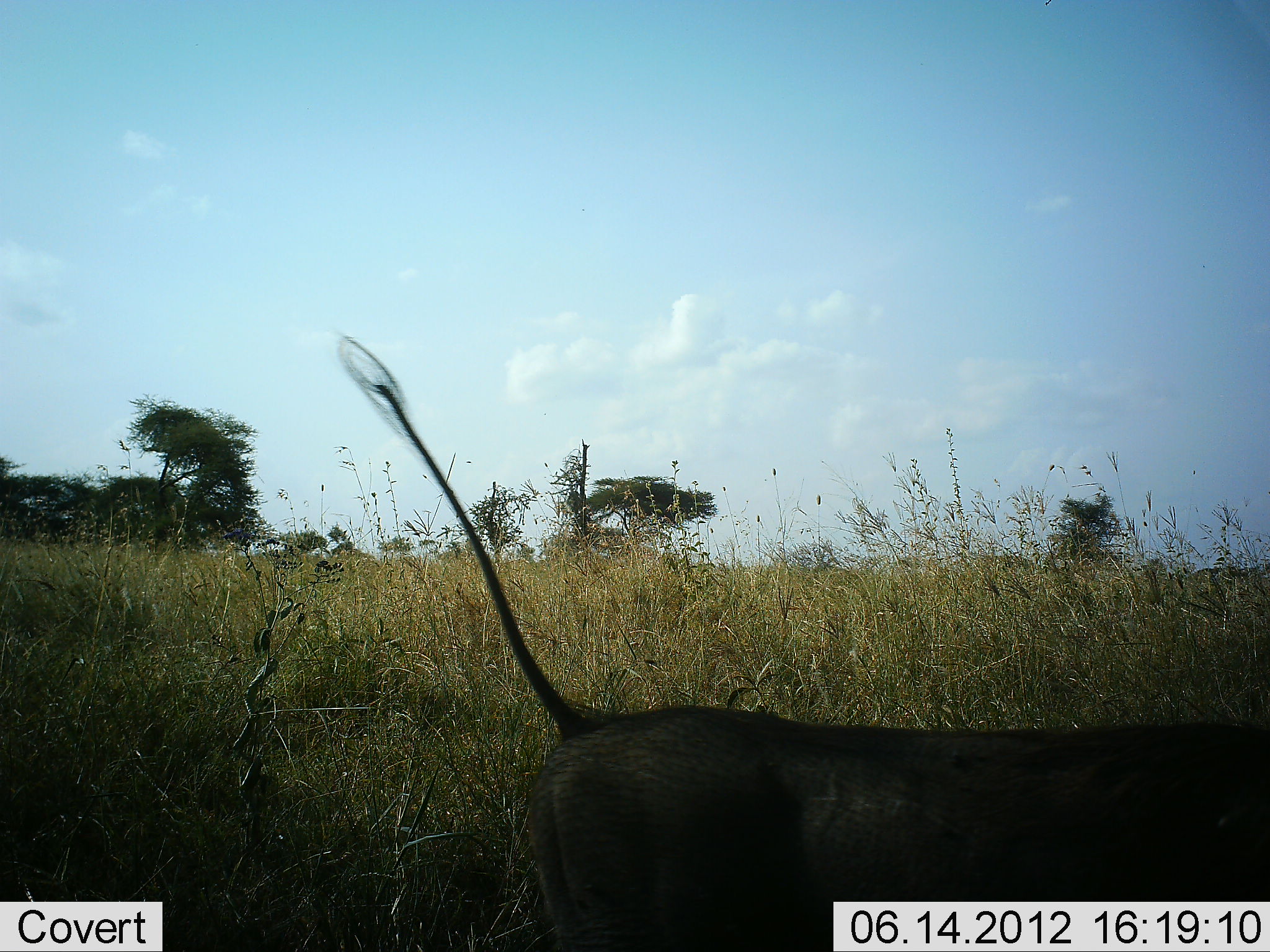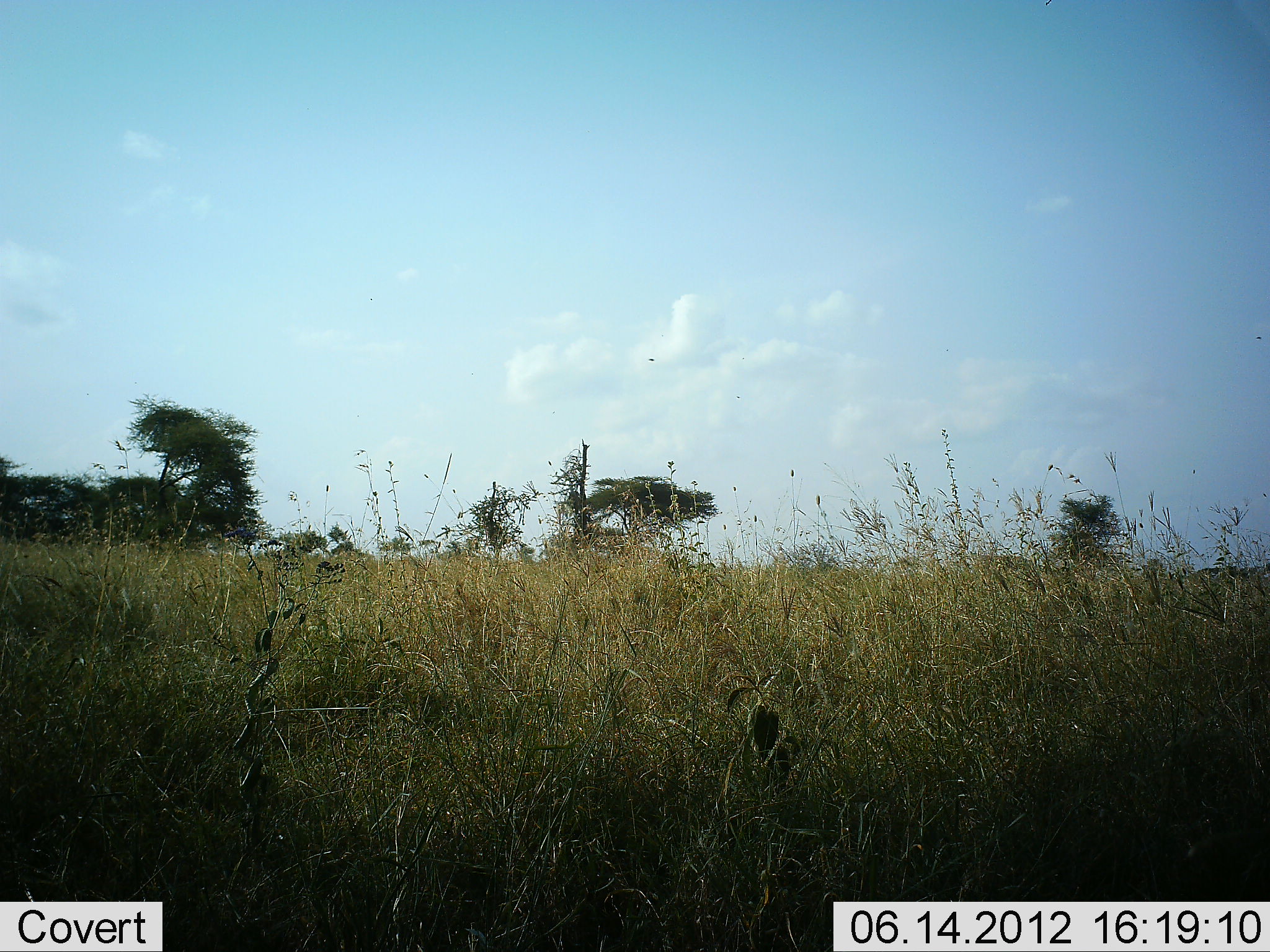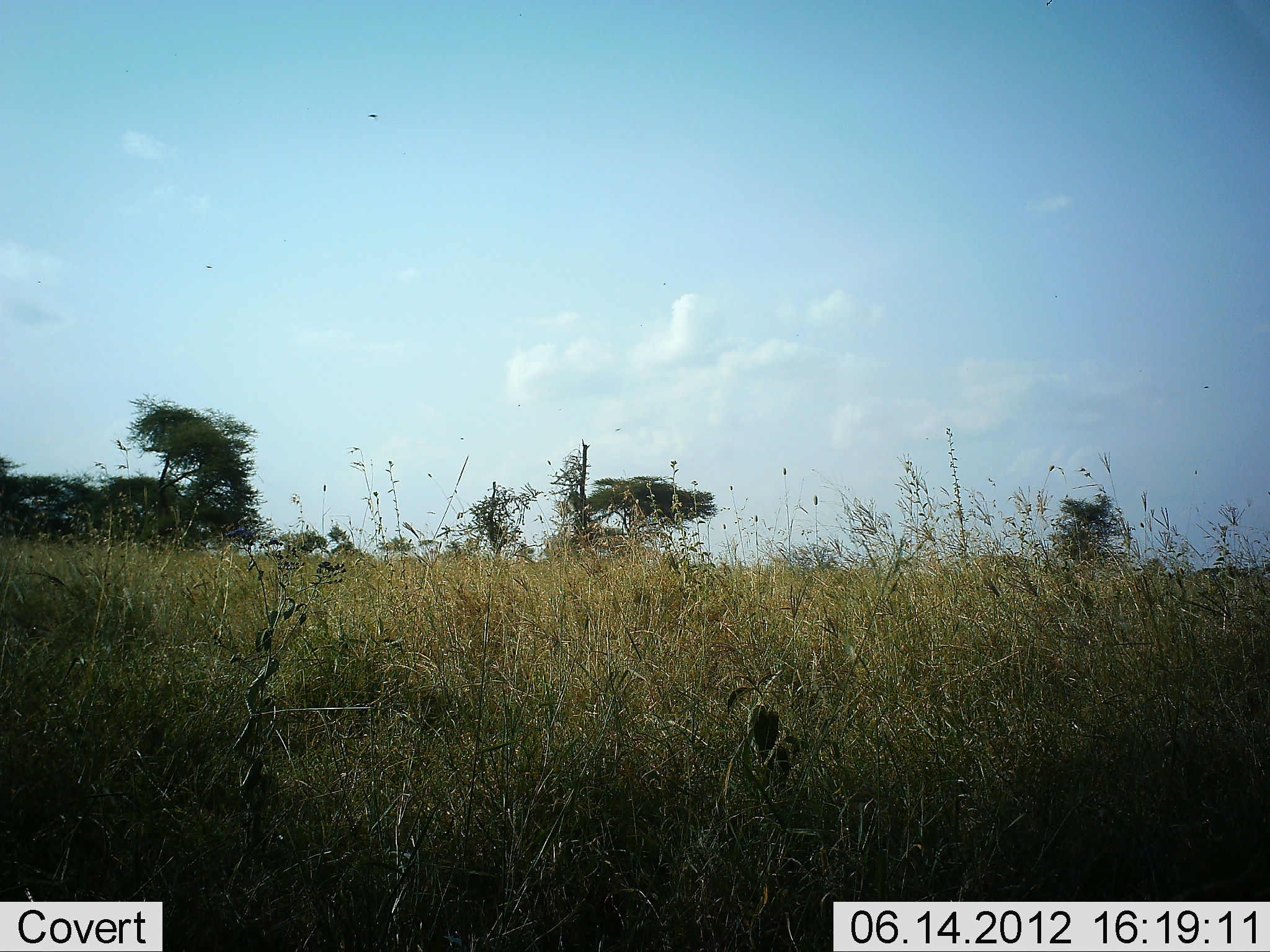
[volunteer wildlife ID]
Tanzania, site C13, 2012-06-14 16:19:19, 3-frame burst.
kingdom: Animalia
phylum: Chordata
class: Mammalia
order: Artiodactyla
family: Suidae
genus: Phacochoerus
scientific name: Phacochoerus africanus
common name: warthog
Warthog (Phacochoerus africanus), count 1. Behavior (volunteer vote fractions): standing 10%, resting 0%, moving 90%, interacting 0%. Young present (vote fraction): 0%. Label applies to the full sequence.